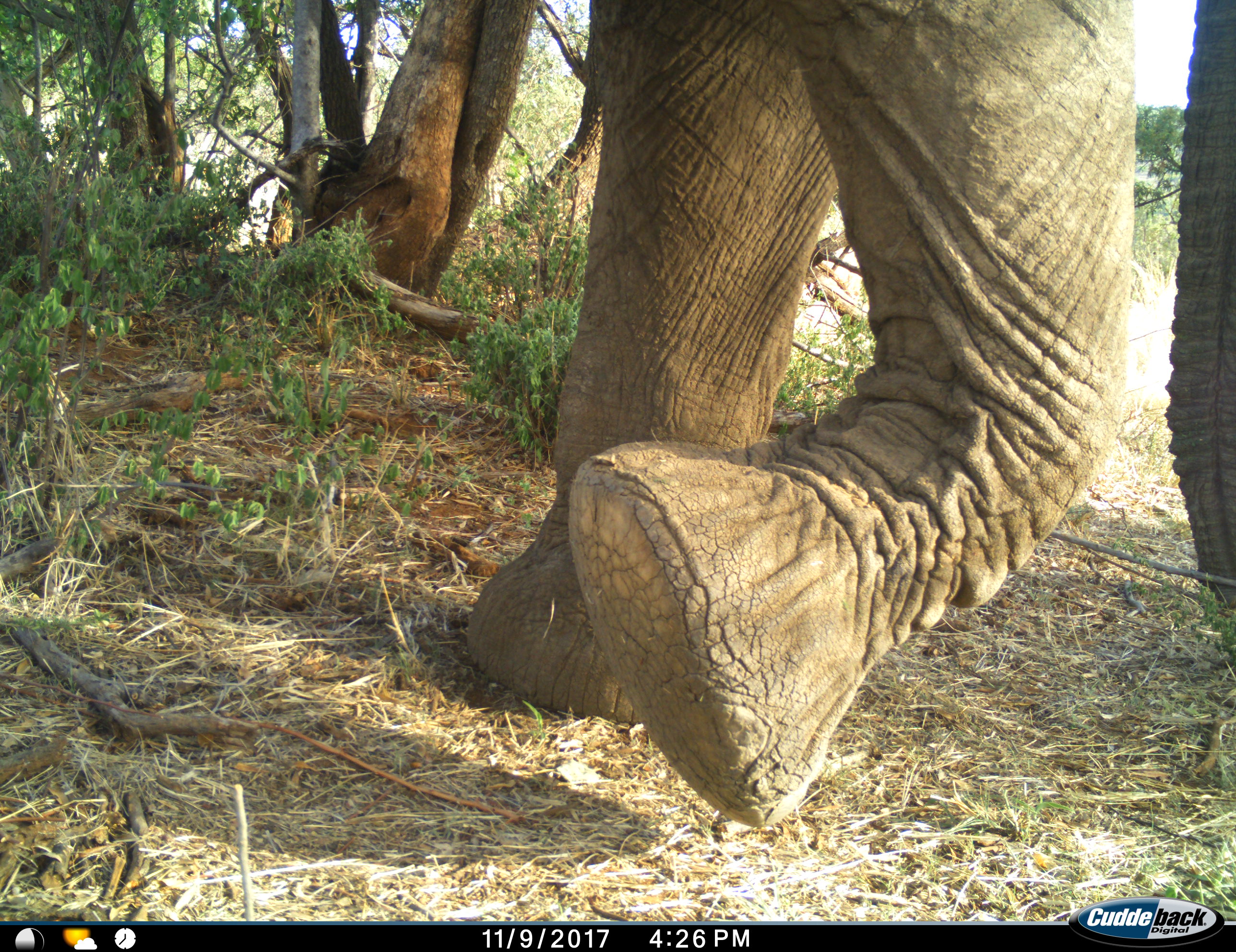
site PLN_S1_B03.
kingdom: Animalia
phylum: Chordata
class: Mammalia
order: Proboscidea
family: Elephantidae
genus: Loxodonta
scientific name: Loxodonta africana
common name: african bush elephant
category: elephant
Elephant (african bush elephant) (Loxodonta africana), count 1. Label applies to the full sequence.